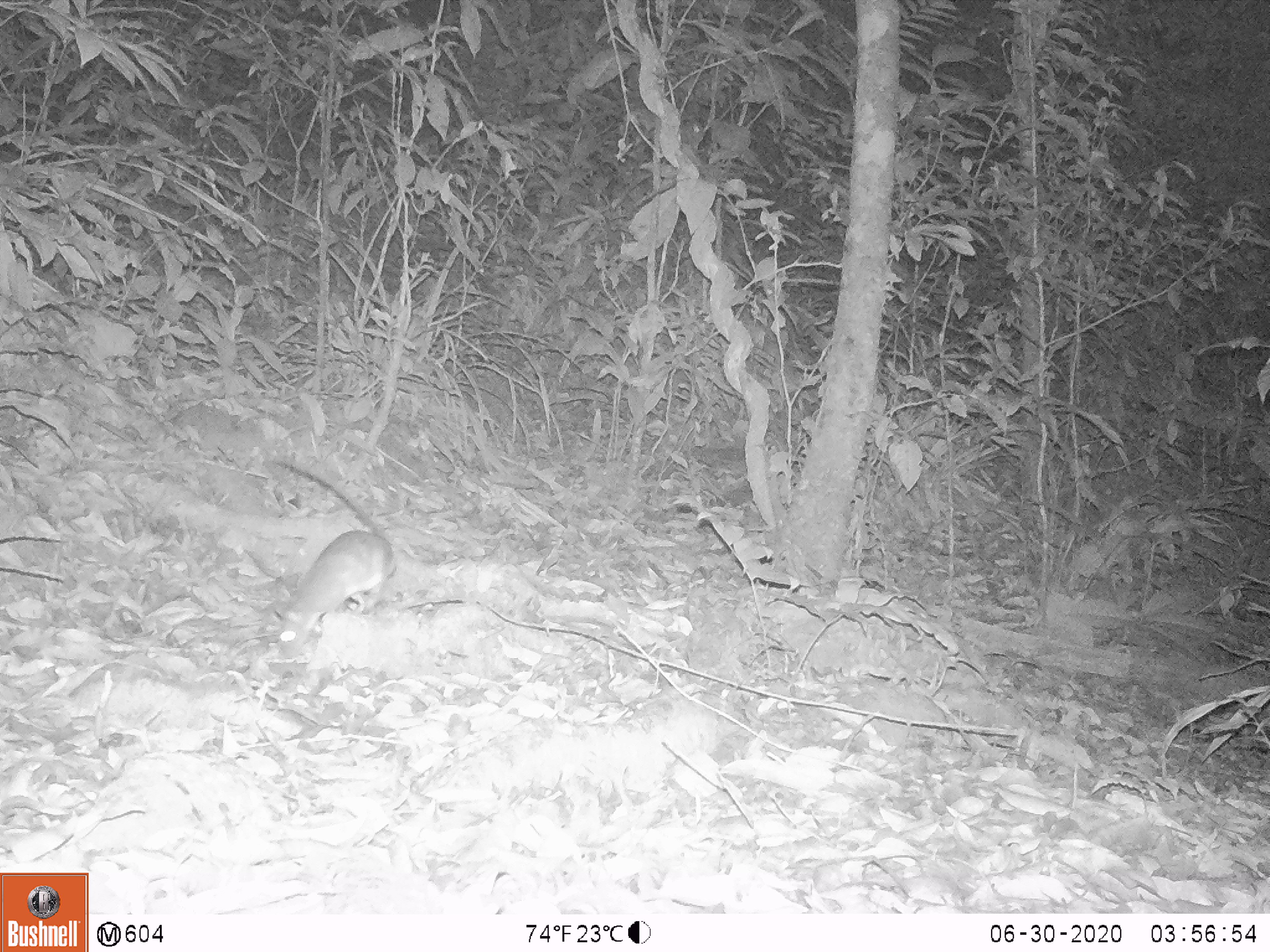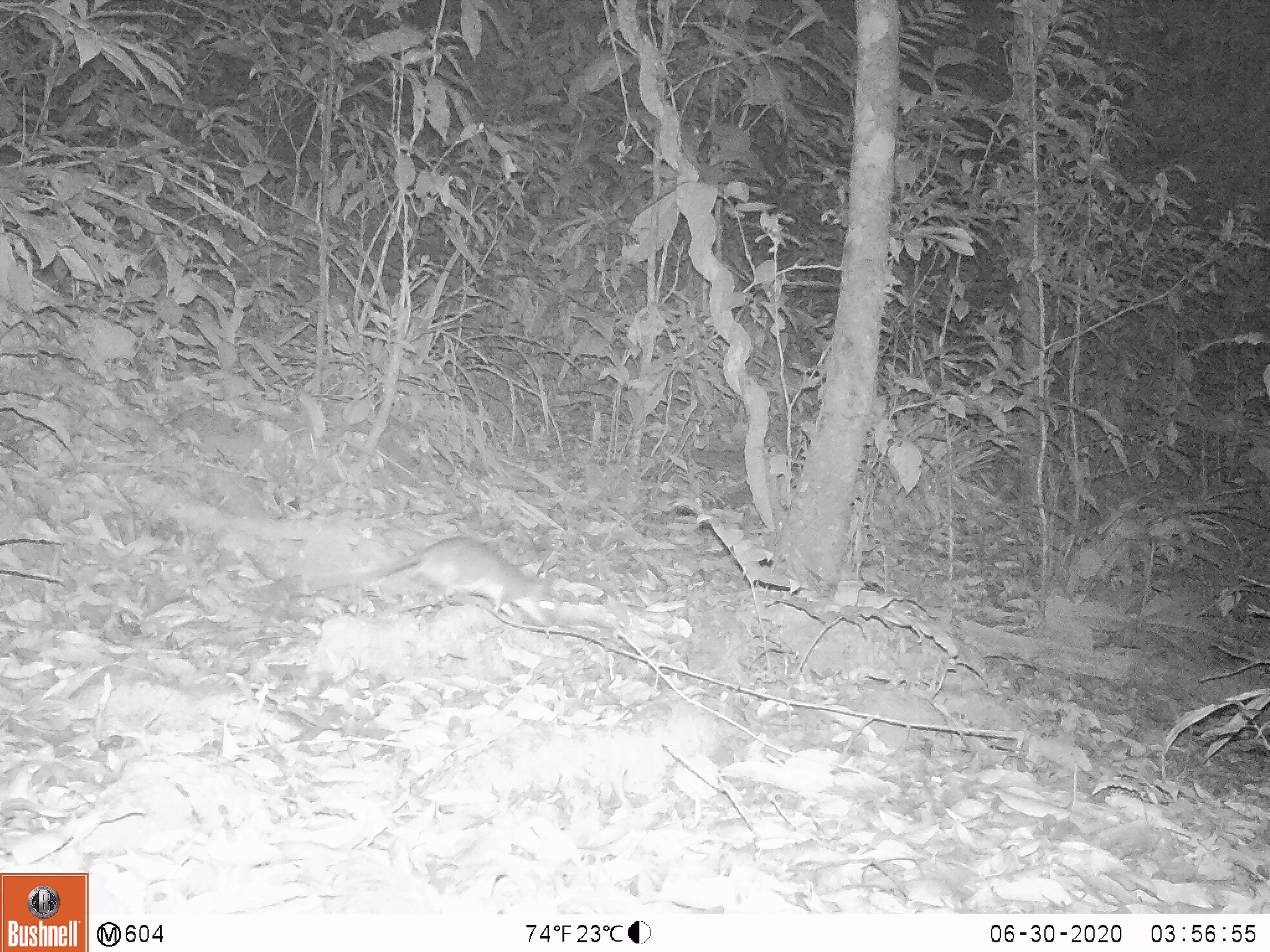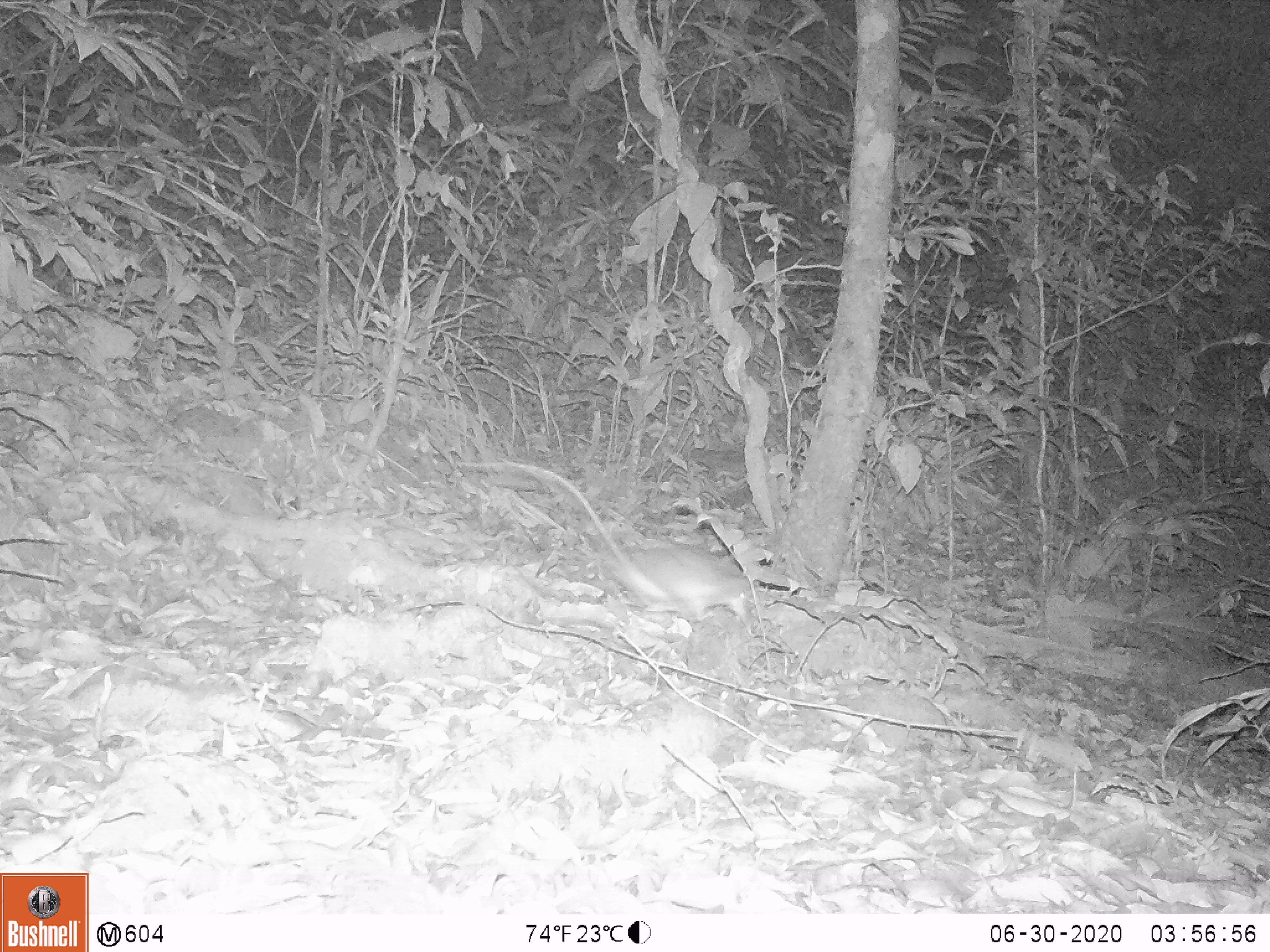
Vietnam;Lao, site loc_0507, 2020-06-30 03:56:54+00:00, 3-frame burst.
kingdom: Animalia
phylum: Chordata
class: Mammalia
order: Rodentia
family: Muridae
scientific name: Muridae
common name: old-world mice and rats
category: unidentified murid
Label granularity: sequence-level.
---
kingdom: Animalia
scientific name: Animalia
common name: animal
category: unidentified animal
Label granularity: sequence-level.